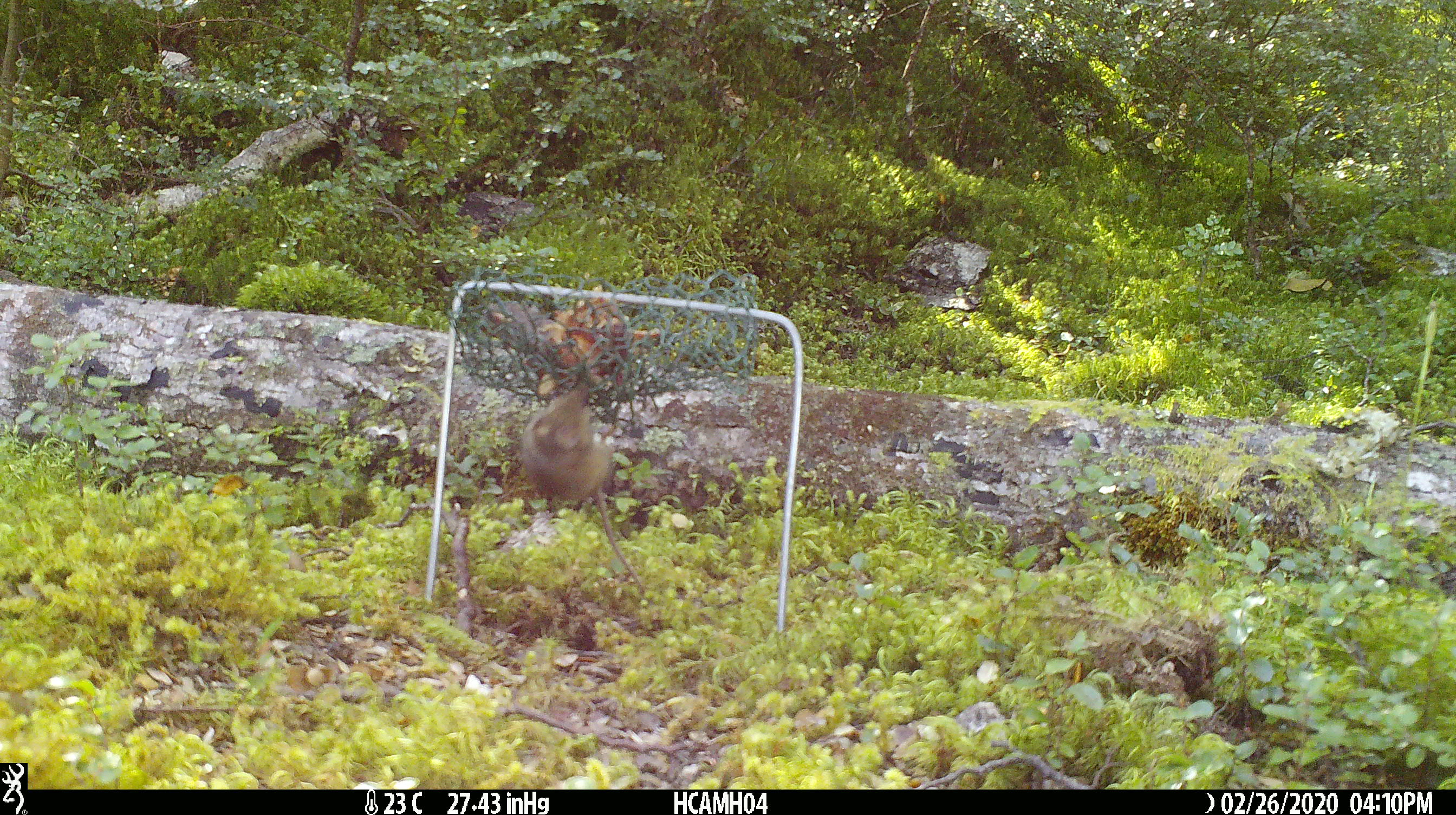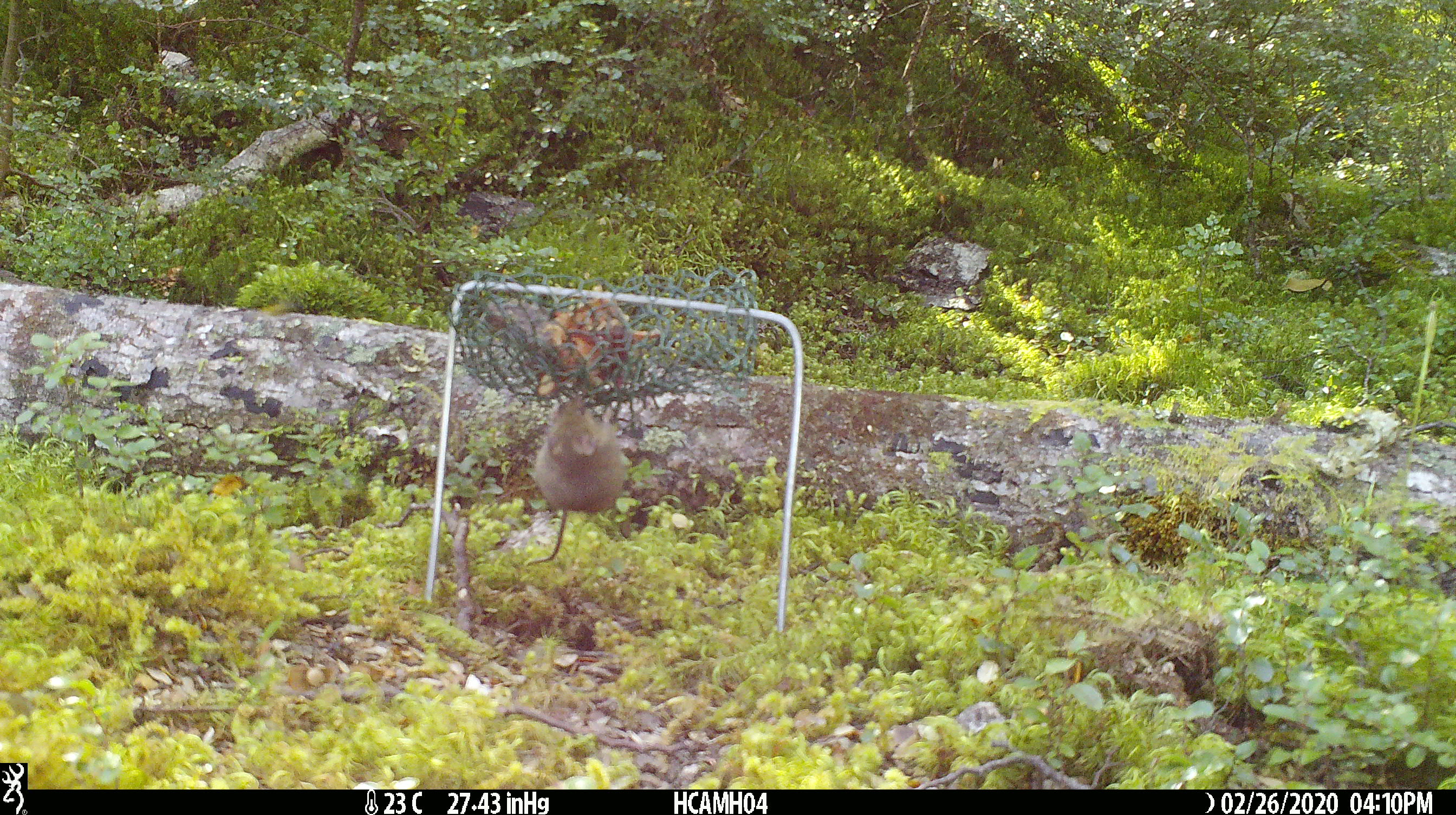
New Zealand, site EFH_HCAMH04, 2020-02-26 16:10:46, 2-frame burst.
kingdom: Animalia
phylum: Chordata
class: Mammalia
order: Rodentia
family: Muridae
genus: Mus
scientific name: Mus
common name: mouse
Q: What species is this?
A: Mouse (Mus).